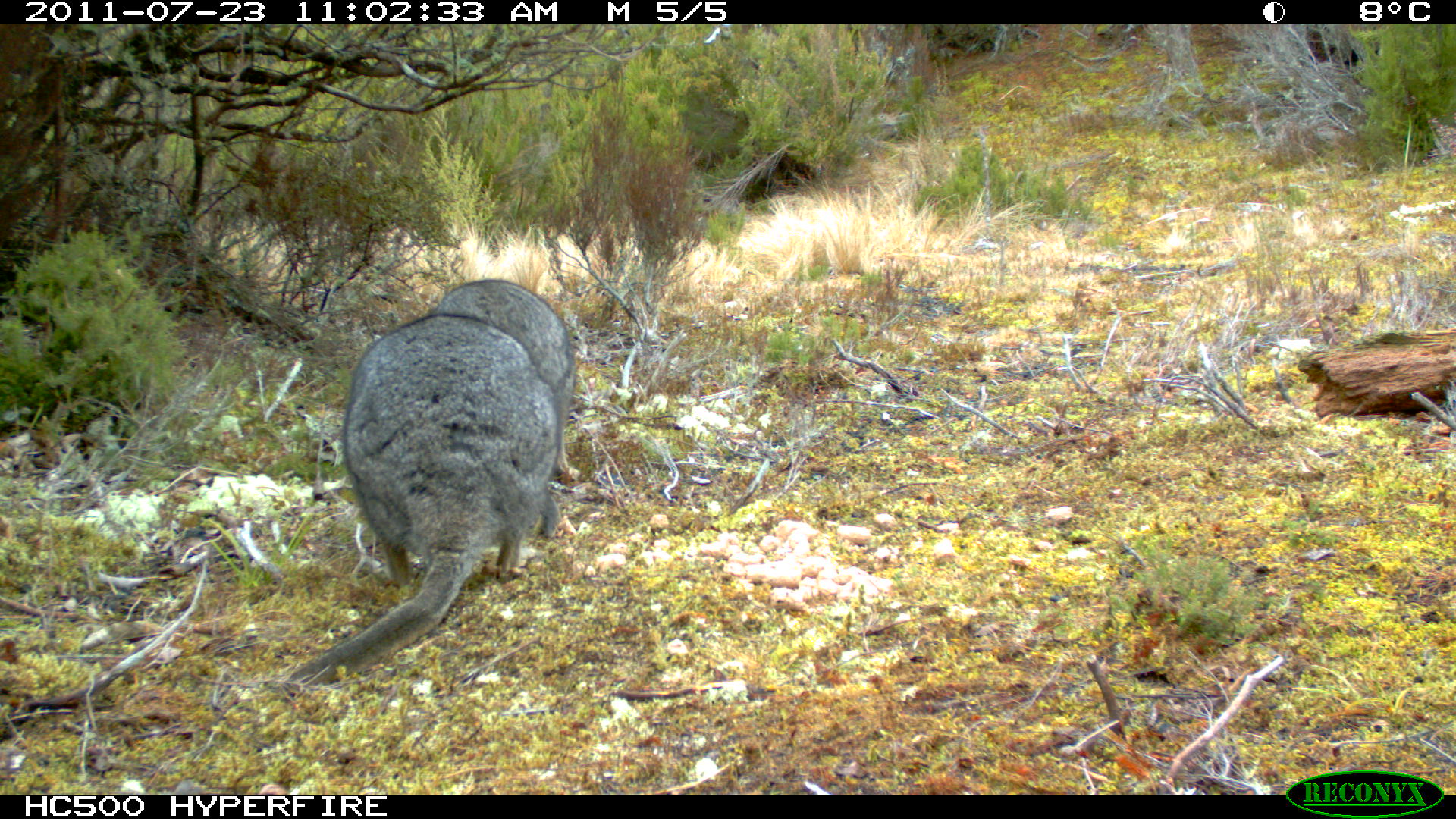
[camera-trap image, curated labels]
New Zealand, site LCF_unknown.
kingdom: Animalia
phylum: Chordata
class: Mammalia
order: Diprotodontia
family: Macropodidae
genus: Notamacropus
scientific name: Notamacropus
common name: wallaby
Wallaby (Notamacropus).